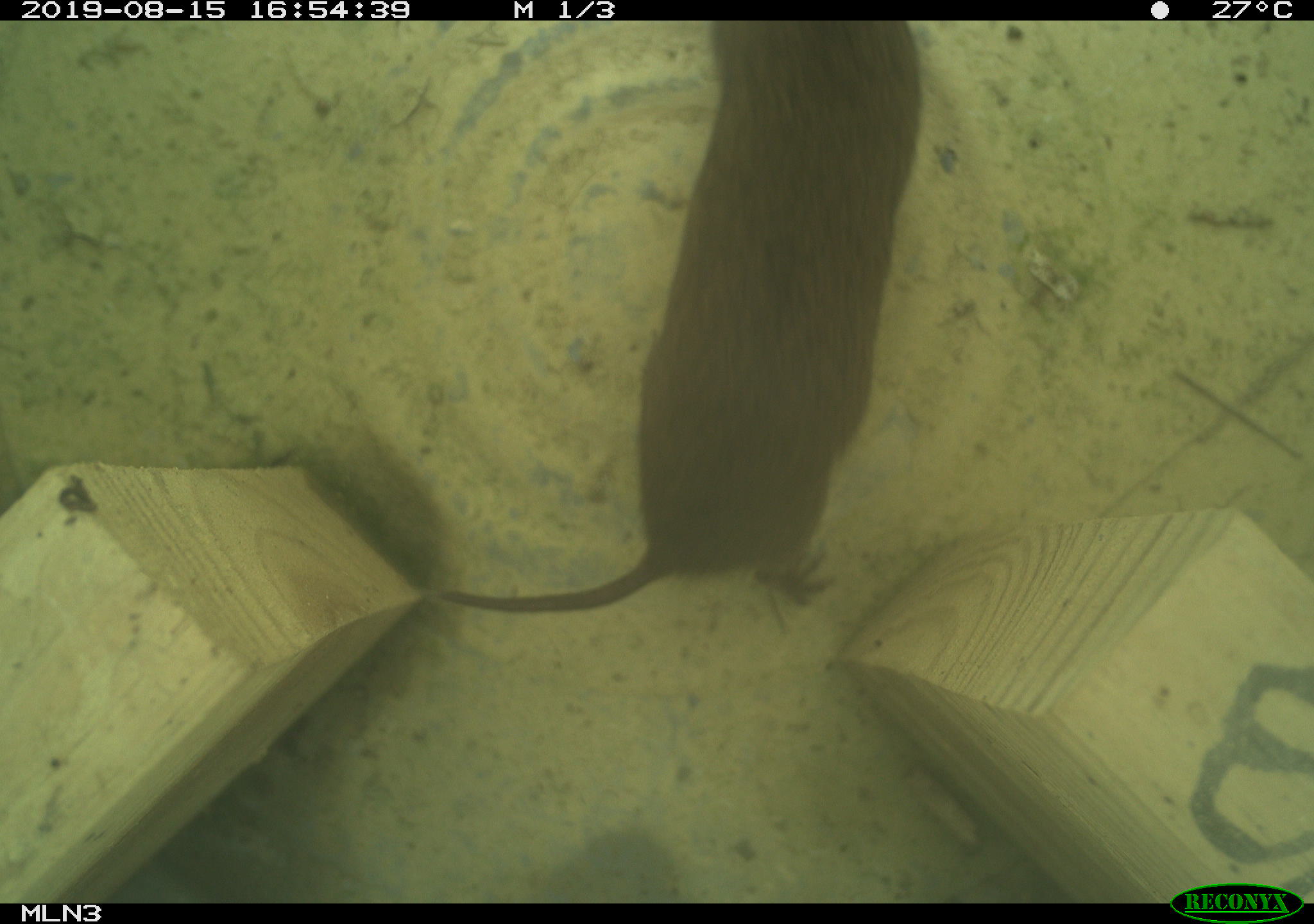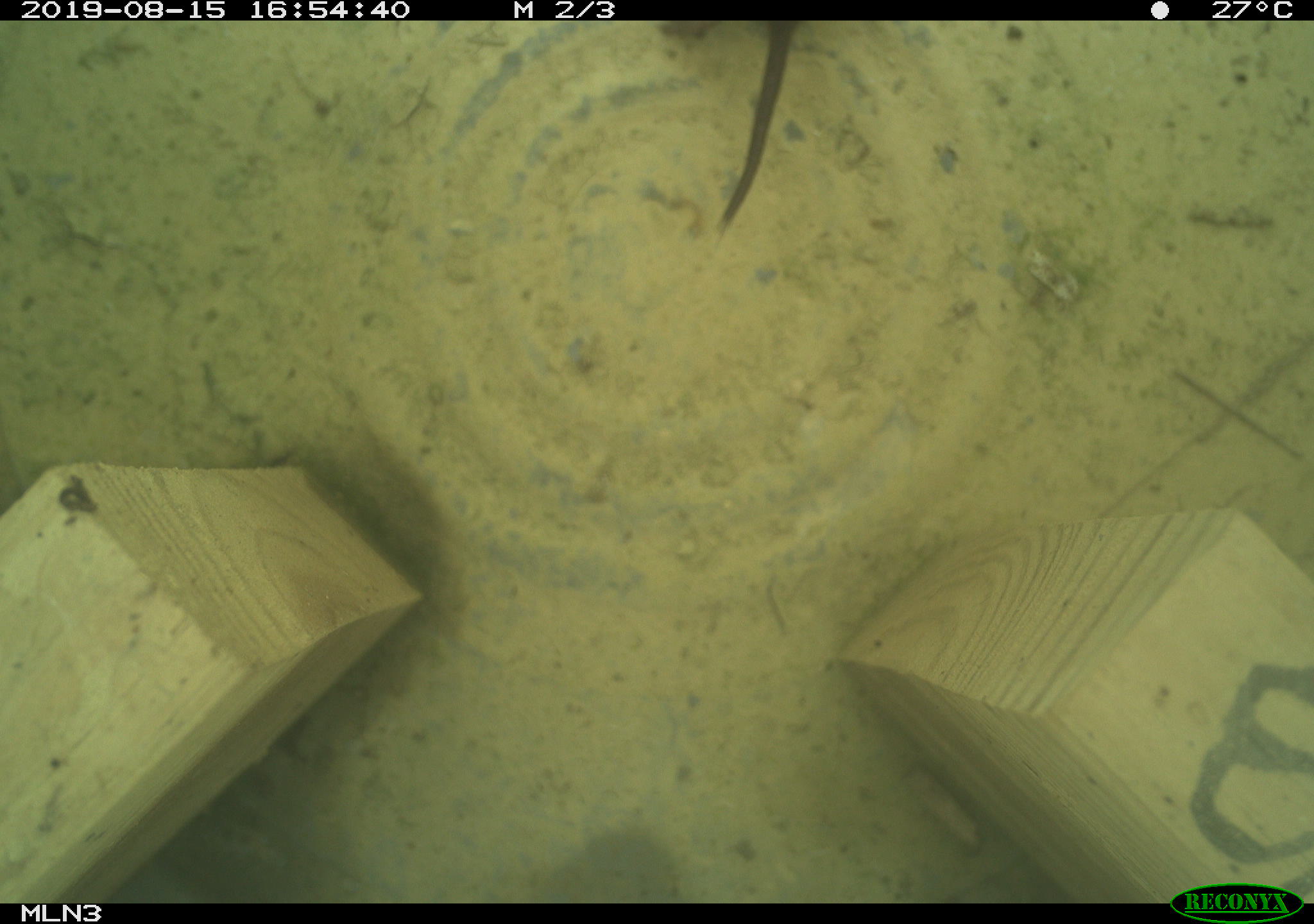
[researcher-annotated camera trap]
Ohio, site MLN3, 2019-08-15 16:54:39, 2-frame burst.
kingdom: Animalia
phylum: Chordata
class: Mammalia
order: Rodentia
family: Cricetidae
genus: Microtus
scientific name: Microtus pennsylvanicus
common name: meadow vole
Meadow vole (Microtus pennsylvanicus).